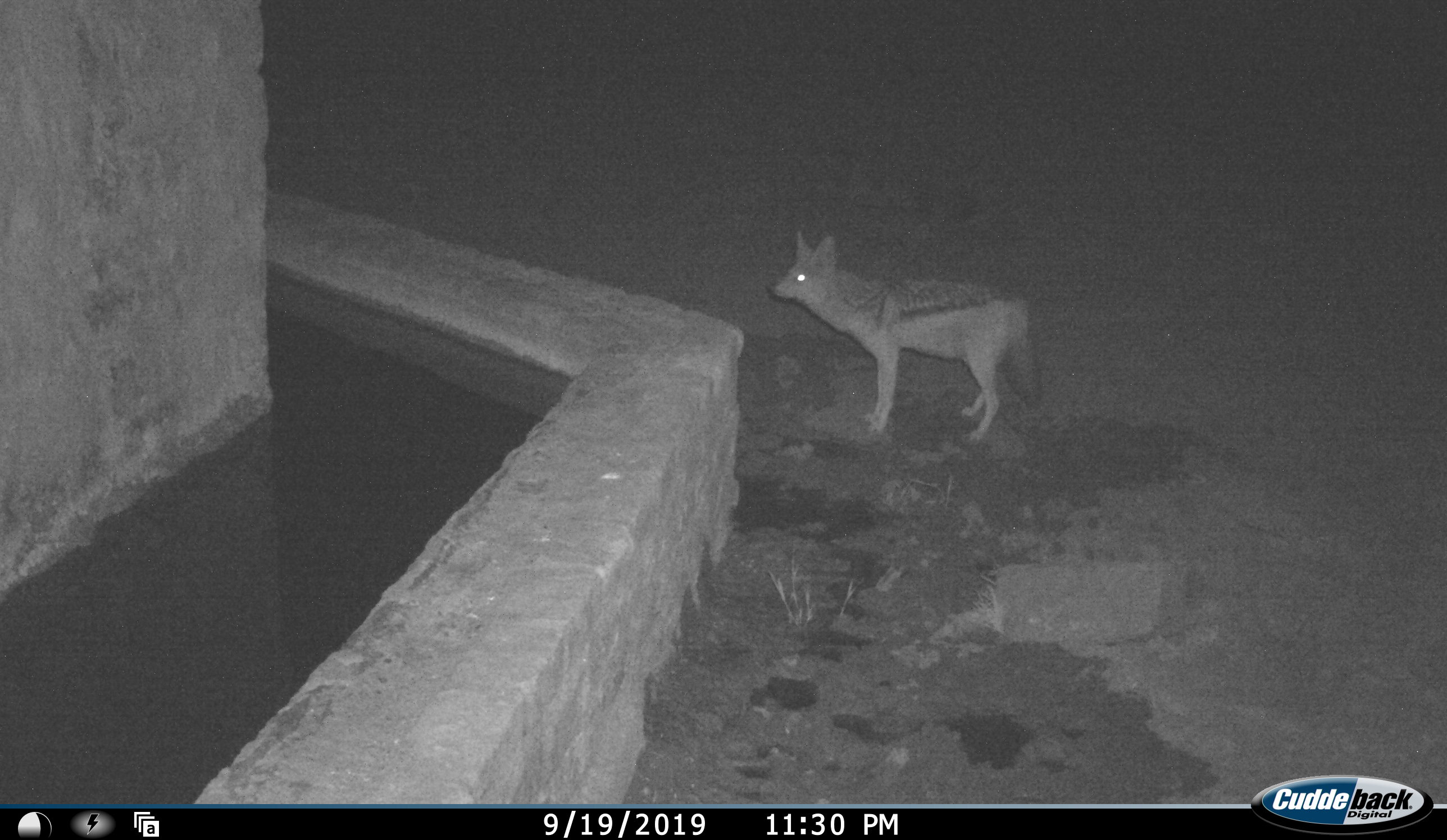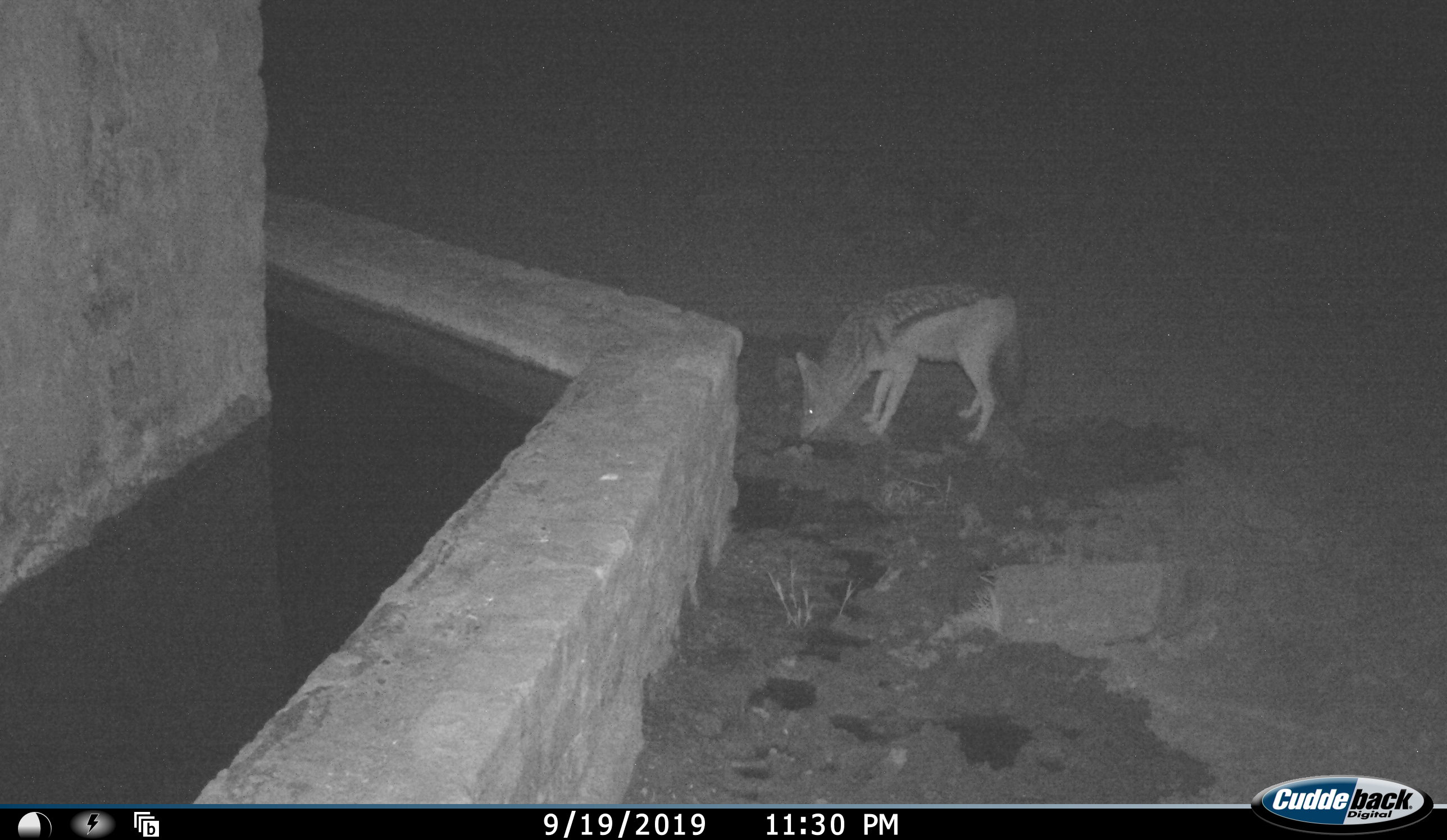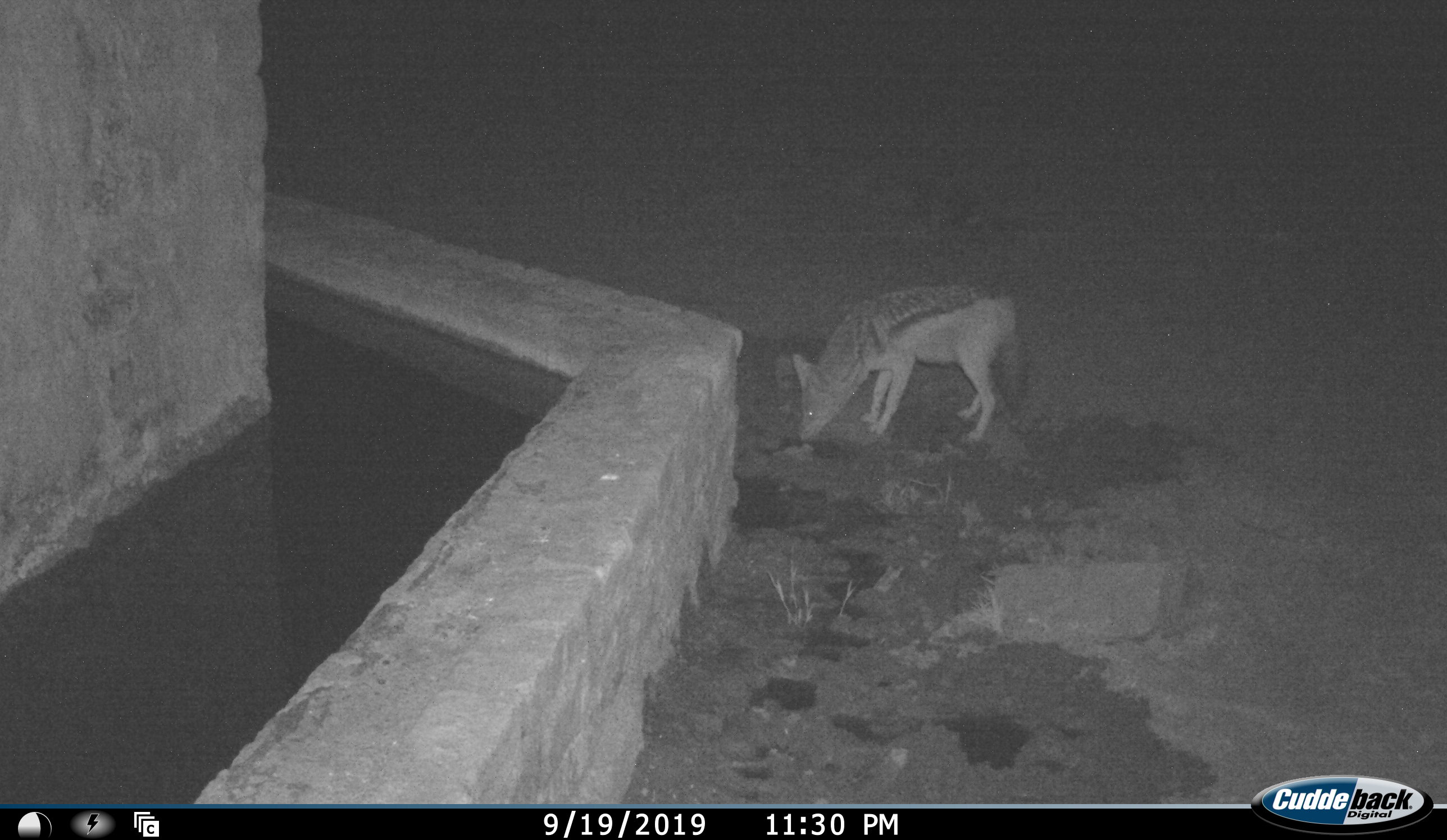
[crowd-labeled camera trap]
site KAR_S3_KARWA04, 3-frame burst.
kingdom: Animalia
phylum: Chordata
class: Mammalia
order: Carnivora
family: Canidae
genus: Lupulella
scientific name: Lupulella mesomelas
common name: black-backed jackal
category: jackalblackbacked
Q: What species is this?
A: Jackalblackbacked (black-backed jackal) (Lupulella mesomelas).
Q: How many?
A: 1.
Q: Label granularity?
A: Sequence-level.